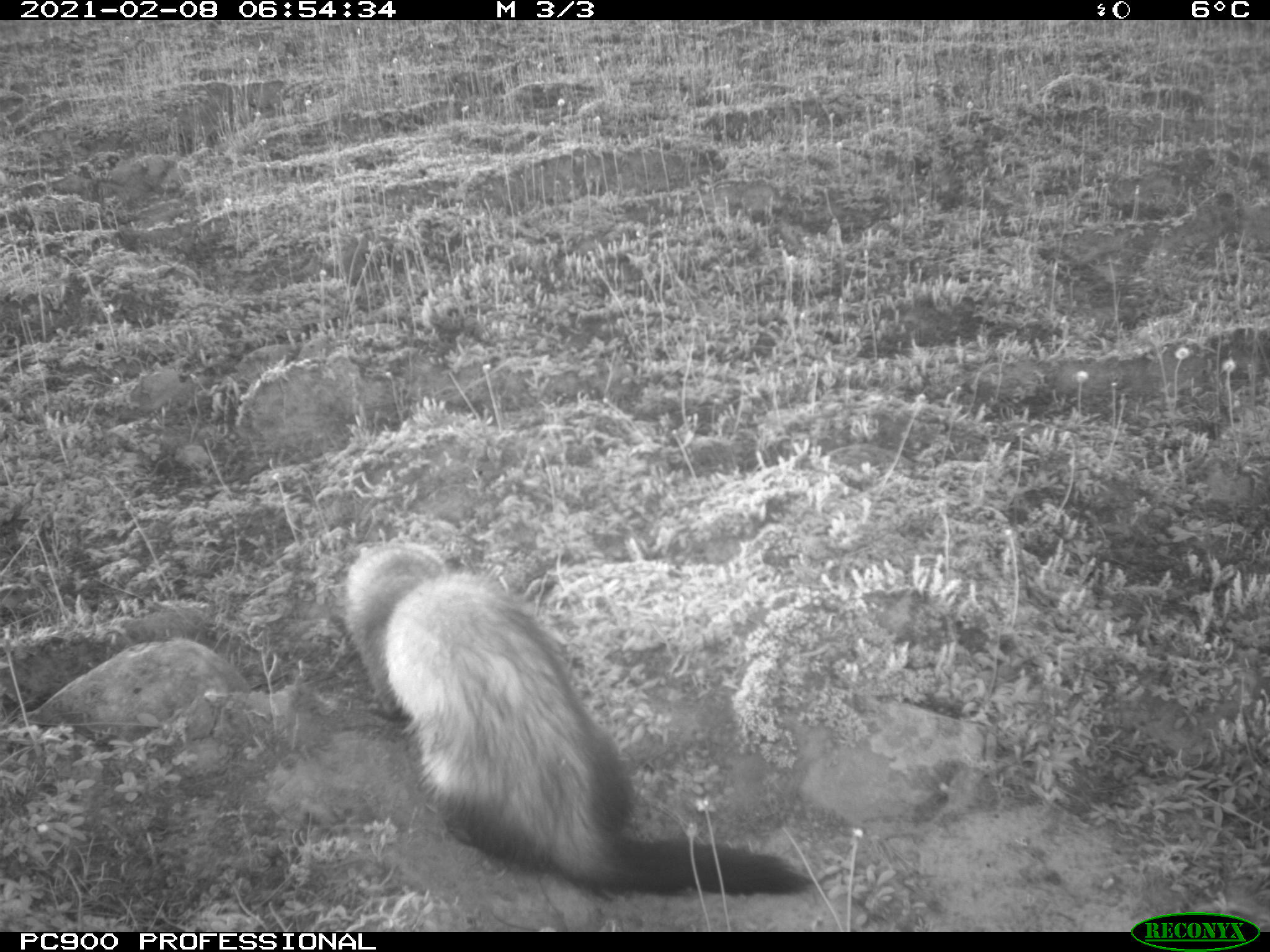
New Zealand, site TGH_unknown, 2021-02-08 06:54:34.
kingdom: Animalia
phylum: Chordata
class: Mammalia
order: Carnivora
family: Mustelidae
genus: Mustela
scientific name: Mustela furo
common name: ferret